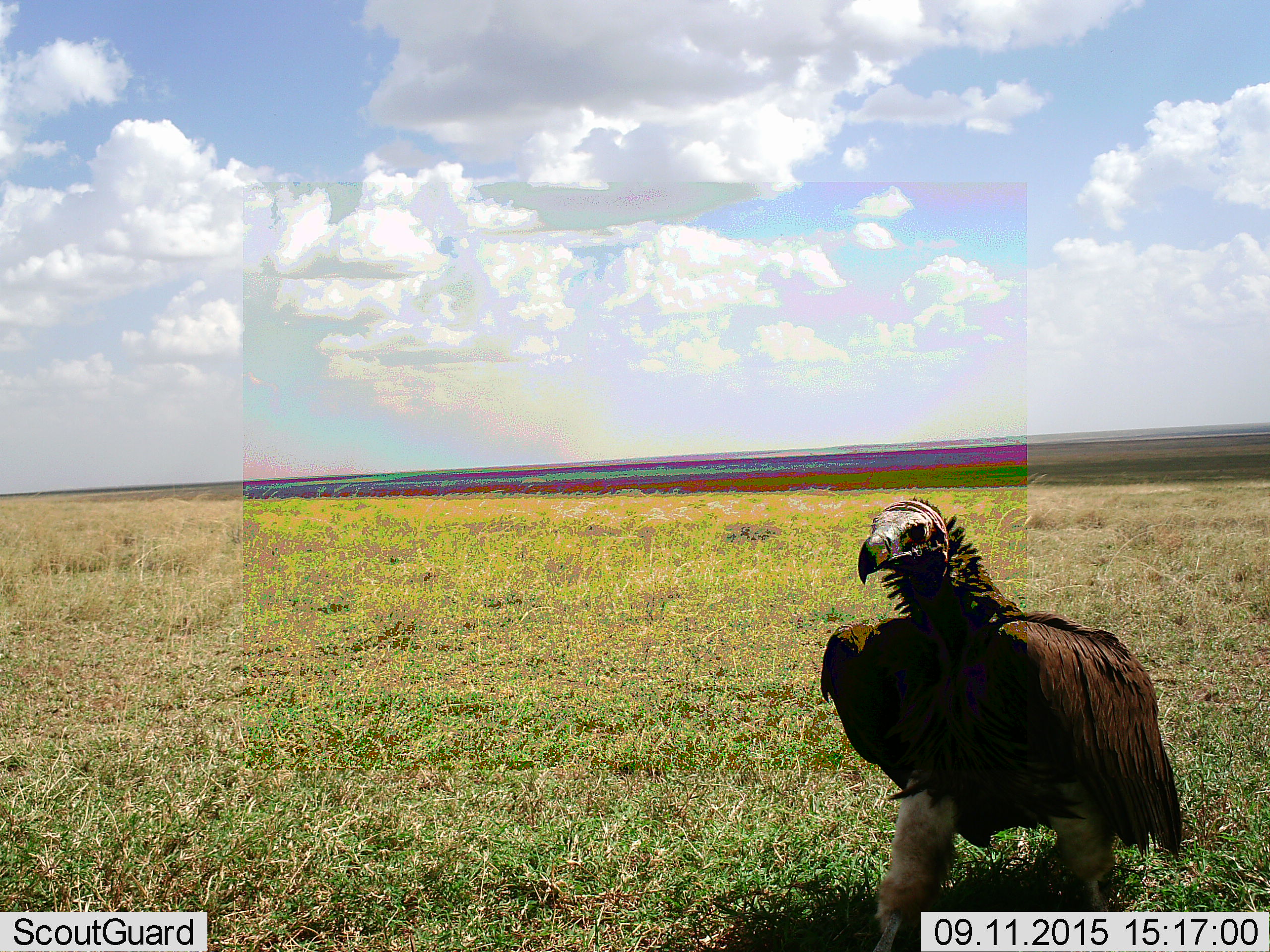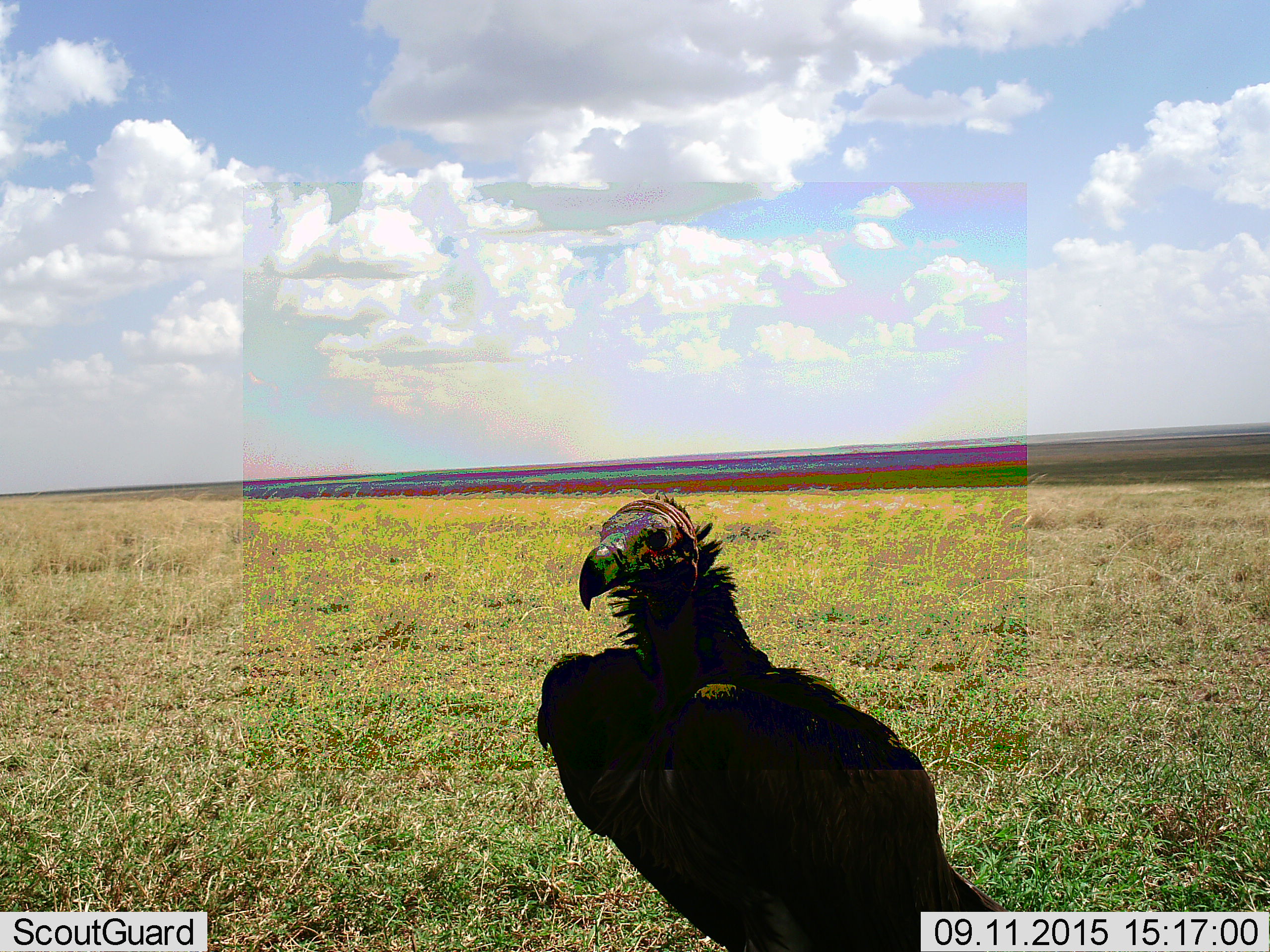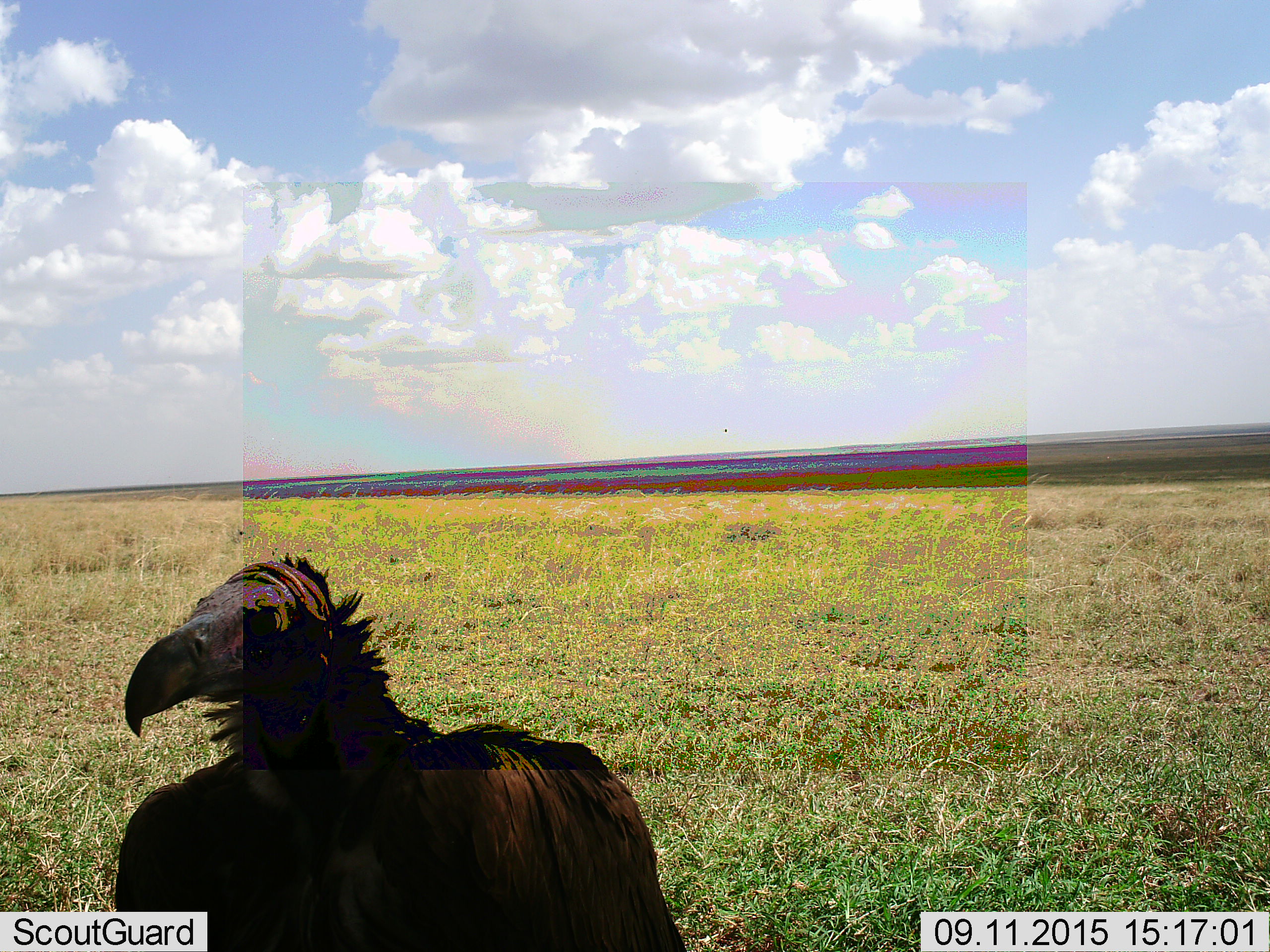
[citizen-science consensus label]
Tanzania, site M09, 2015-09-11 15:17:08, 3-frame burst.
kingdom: Animalia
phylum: Chordata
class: Aves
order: Accipitriformes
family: Accipitridae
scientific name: Accipitridae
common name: vulture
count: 1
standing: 30%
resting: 0%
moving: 90%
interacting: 0%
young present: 0%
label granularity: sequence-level